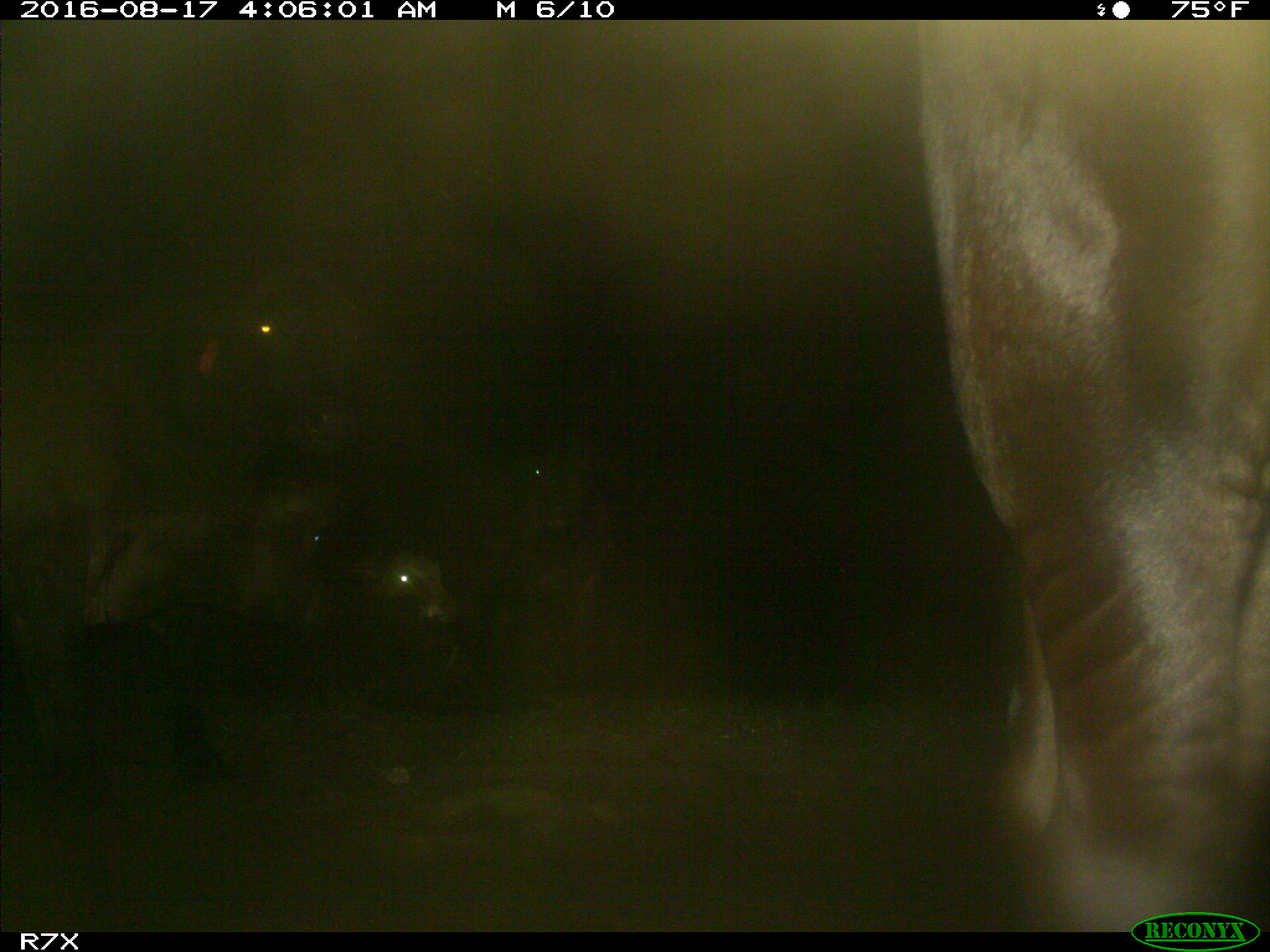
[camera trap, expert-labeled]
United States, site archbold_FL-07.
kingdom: Animalia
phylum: Chordata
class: Mammalia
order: Artiodactyla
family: Bovidae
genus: Bos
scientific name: Bos taurus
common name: domestic cow